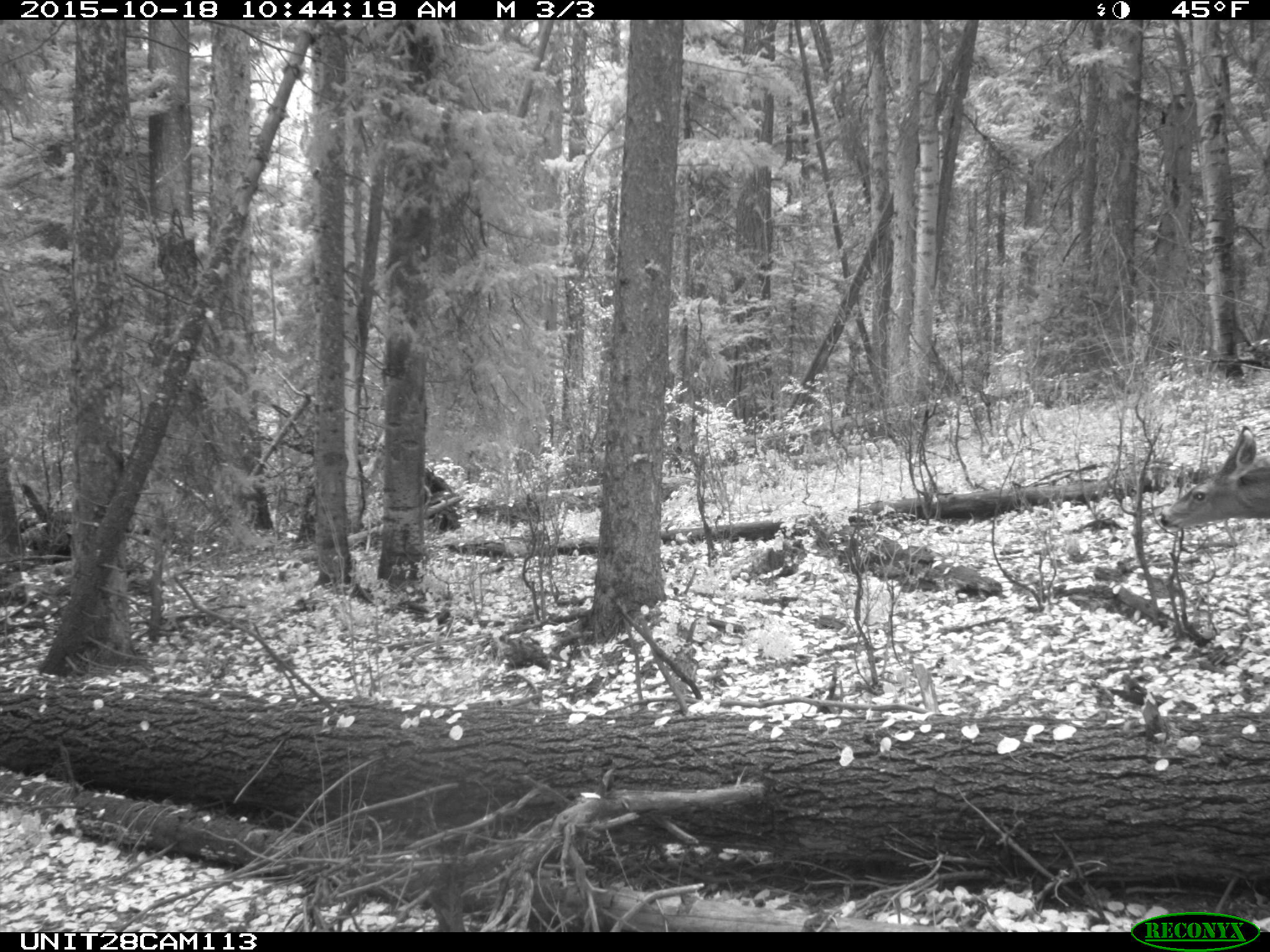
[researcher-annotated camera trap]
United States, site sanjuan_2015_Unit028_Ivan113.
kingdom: Animalia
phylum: Chordata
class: Mammalia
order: Artiodactyla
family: Cervidae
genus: Odocoileus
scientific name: Odocoileus hemionus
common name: mule deer